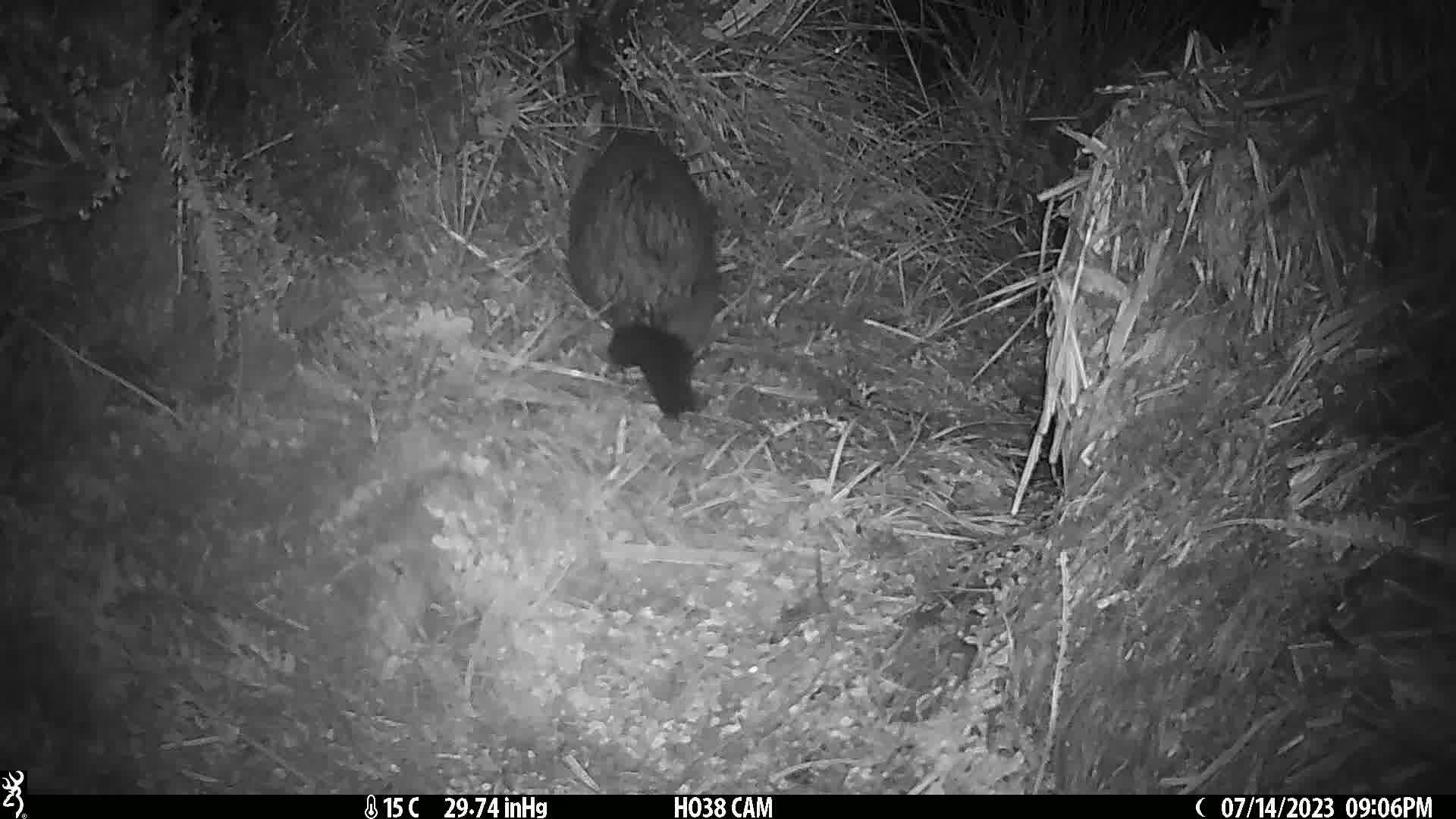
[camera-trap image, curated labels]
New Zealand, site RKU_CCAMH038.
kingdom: Animalia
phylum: Chordata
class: Mammalia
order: Diprotodontia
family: Phalangeridae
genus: Trichosurus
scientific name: Trichosurus vulpecula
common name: common brushtail possum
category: possum